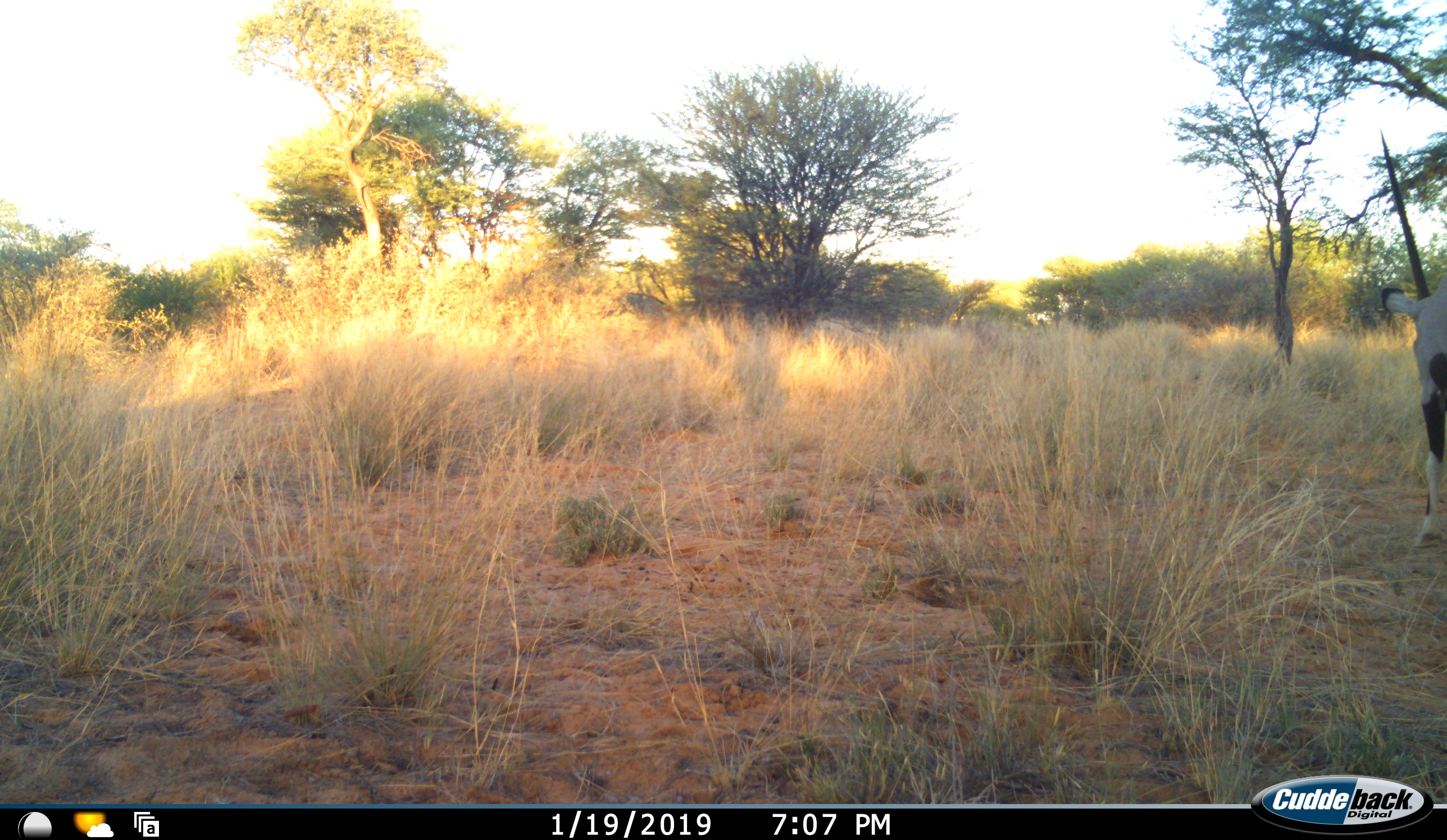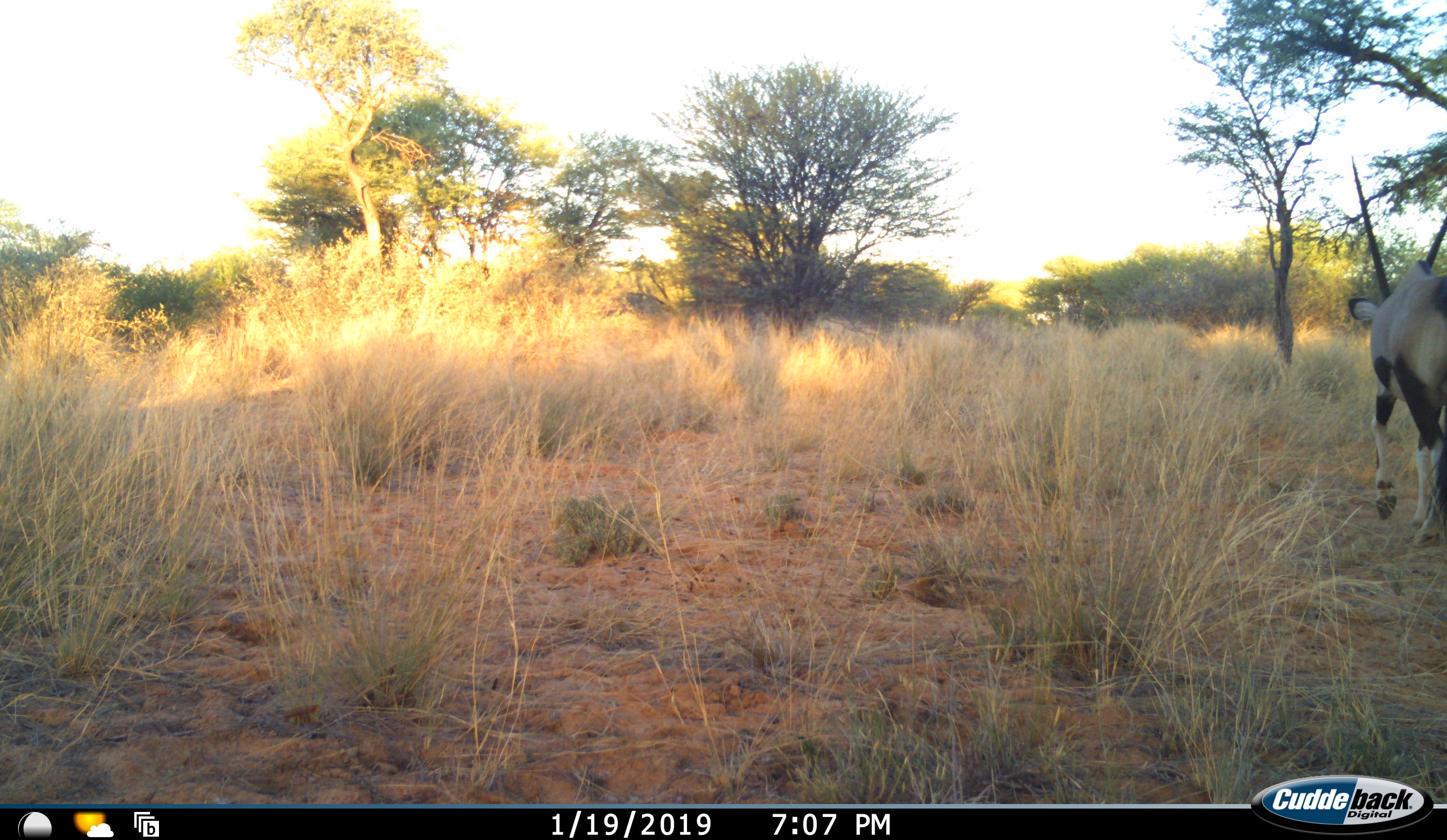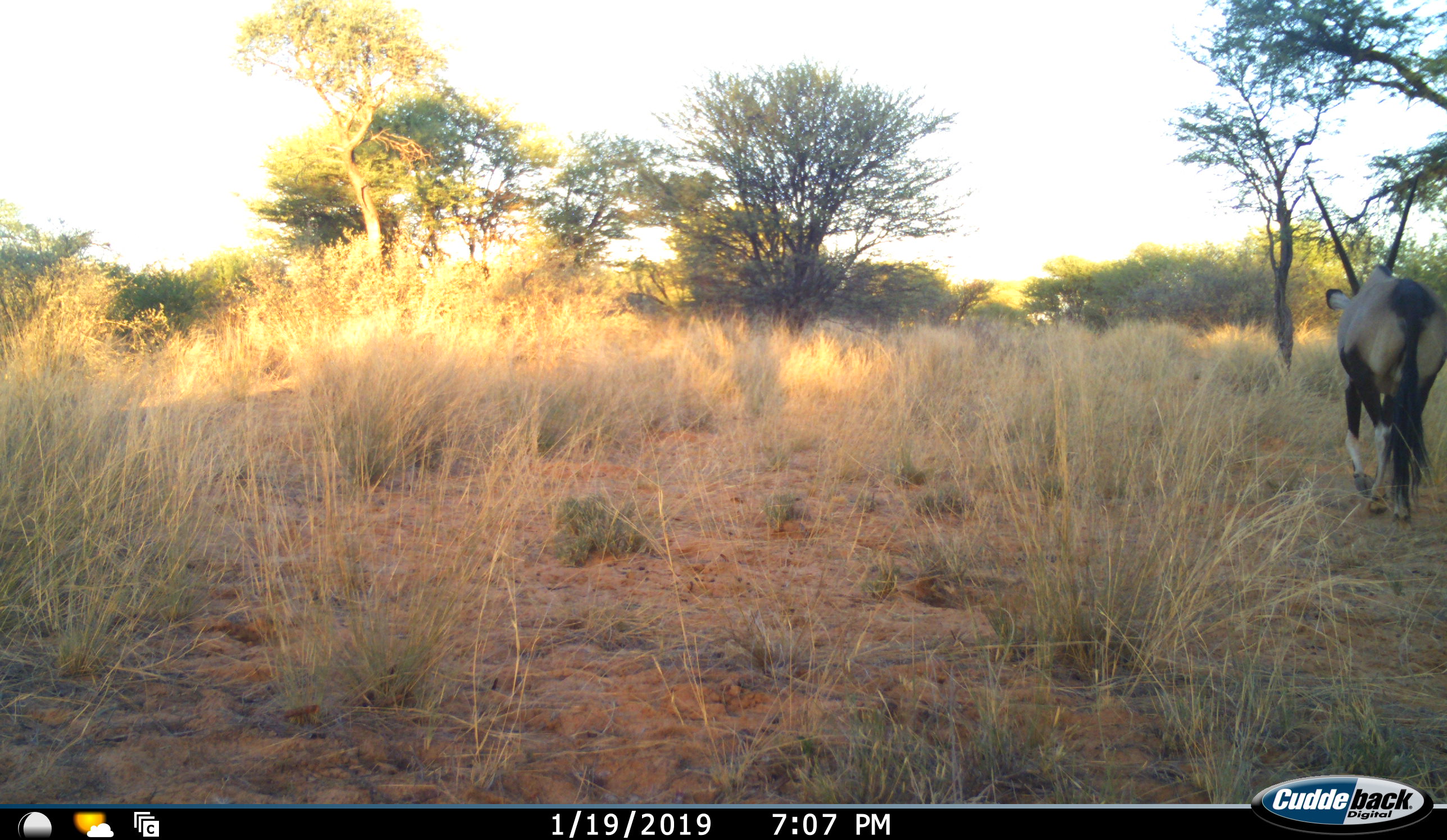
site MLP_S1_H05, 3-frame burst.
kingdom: Animalia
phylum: Chordata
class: Mammalia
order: Artiodactyla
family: Bovidae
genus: Oryx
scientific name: Oryx gazella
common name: gemsbok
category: oryx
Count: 1.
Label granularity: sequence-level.